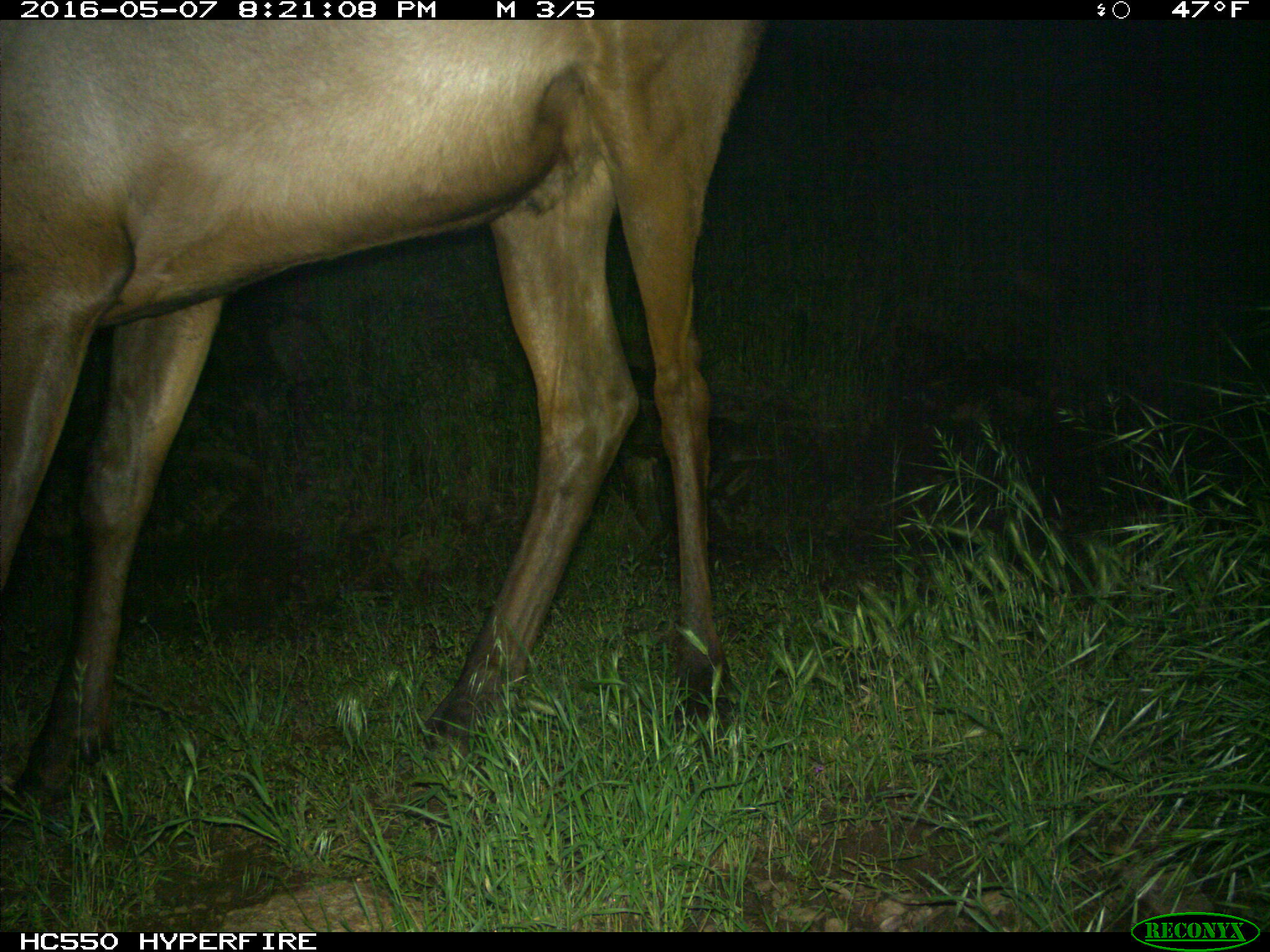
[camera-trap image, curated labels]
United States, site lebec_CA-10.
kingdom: Animalia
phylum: Chordata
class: Mammalia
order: Artiodactyla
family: Cervidae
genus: Cervus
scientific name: Cervus canadensis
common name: elk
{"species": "Cervus canadensis (elk)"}